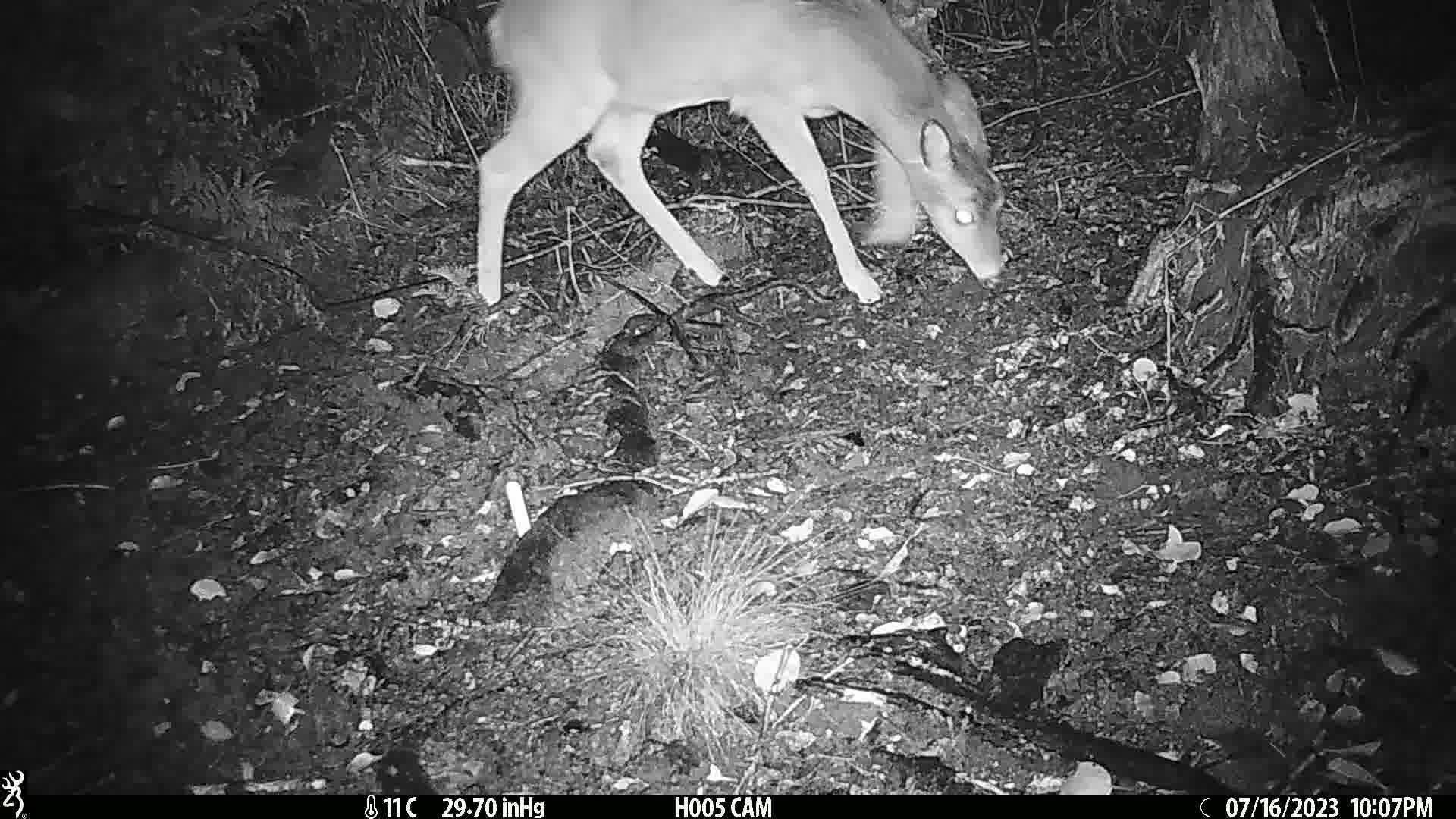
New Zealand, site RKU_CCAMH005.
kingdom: Animalia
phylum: Chordata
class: Mammalia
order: Artiodactyla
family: Cervidae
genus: Odocoileus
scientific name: Odocoileus virginianus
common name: white-tailed deer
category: white tailed deer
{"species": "white tailed deer (white-tailed deer) (Odocoileus virginianus)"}